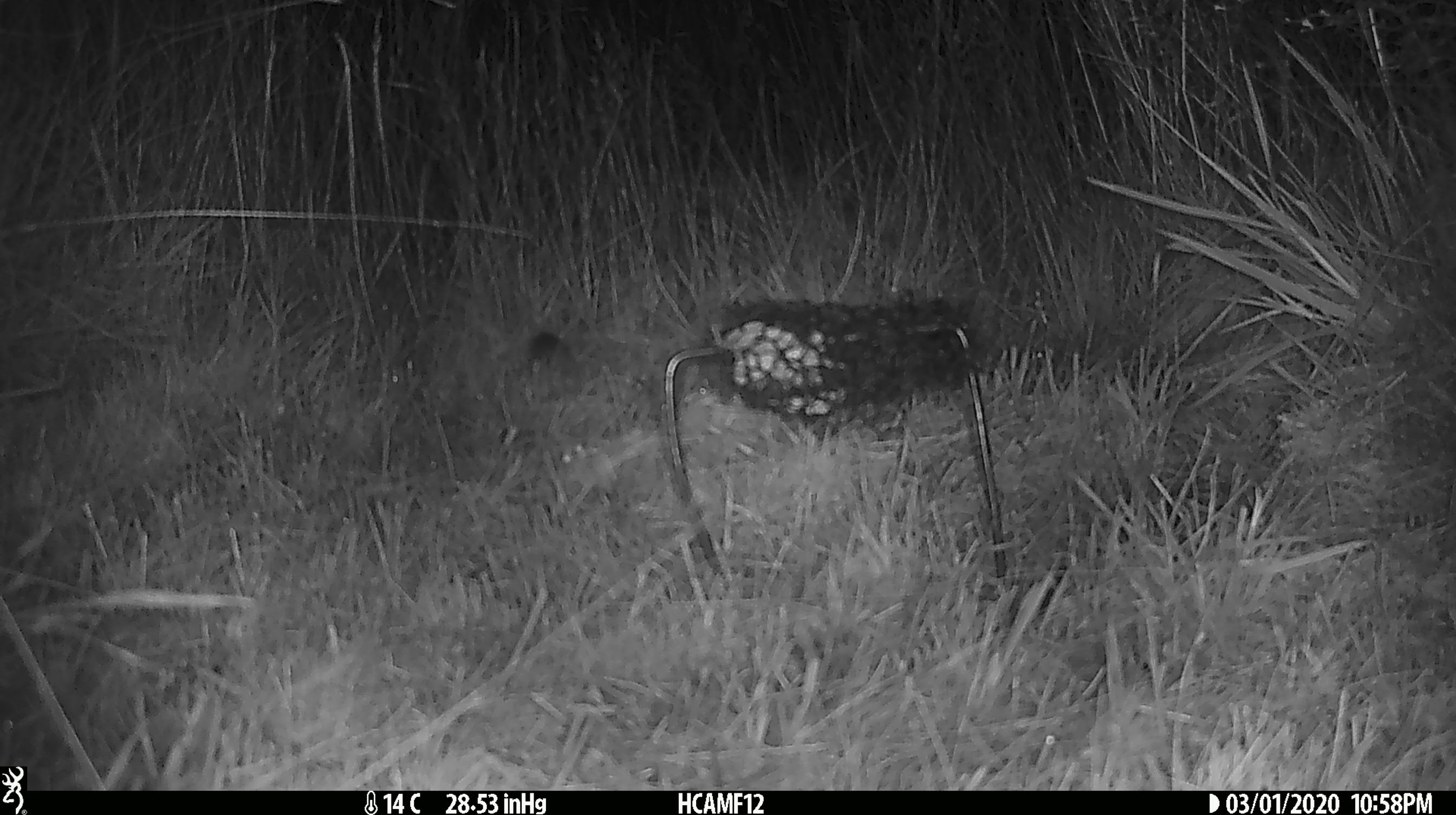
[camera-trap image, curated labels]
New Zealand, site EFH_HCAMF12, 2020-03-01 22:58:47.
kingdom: Animalia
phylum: Chordata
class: Mammalia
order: Rodentia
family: Muridae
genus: Mus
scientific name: Mus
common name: mouse